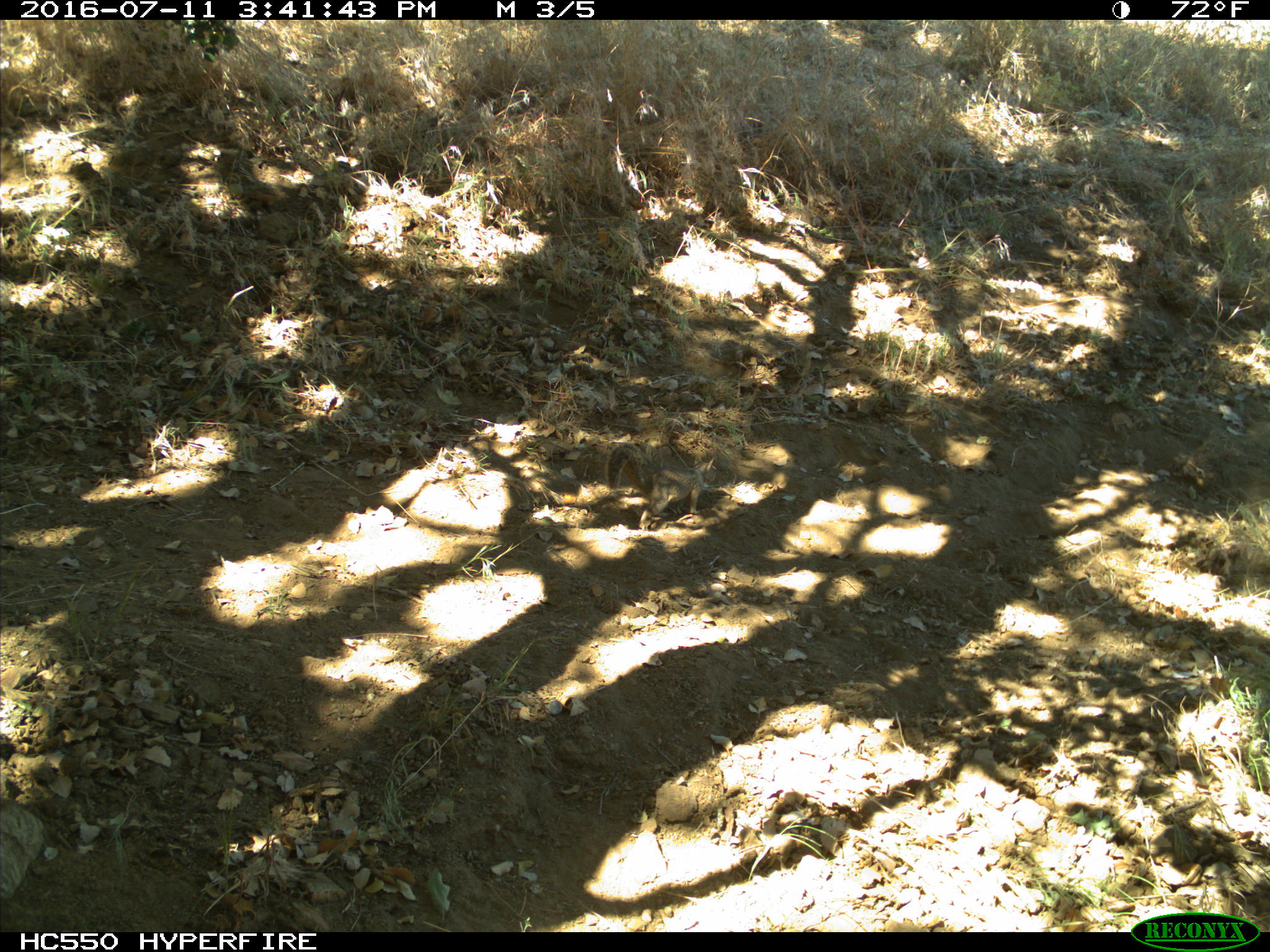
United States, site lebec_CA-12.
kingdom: Animalia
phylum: Chordata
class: Mammalia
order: Rodentia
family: Sciuridae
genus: Otospermophilus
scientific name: Otospermophilus beecheyi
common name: california ground squirrel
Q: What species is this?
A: Otospermophilus beecheyi (california ground squirrel).